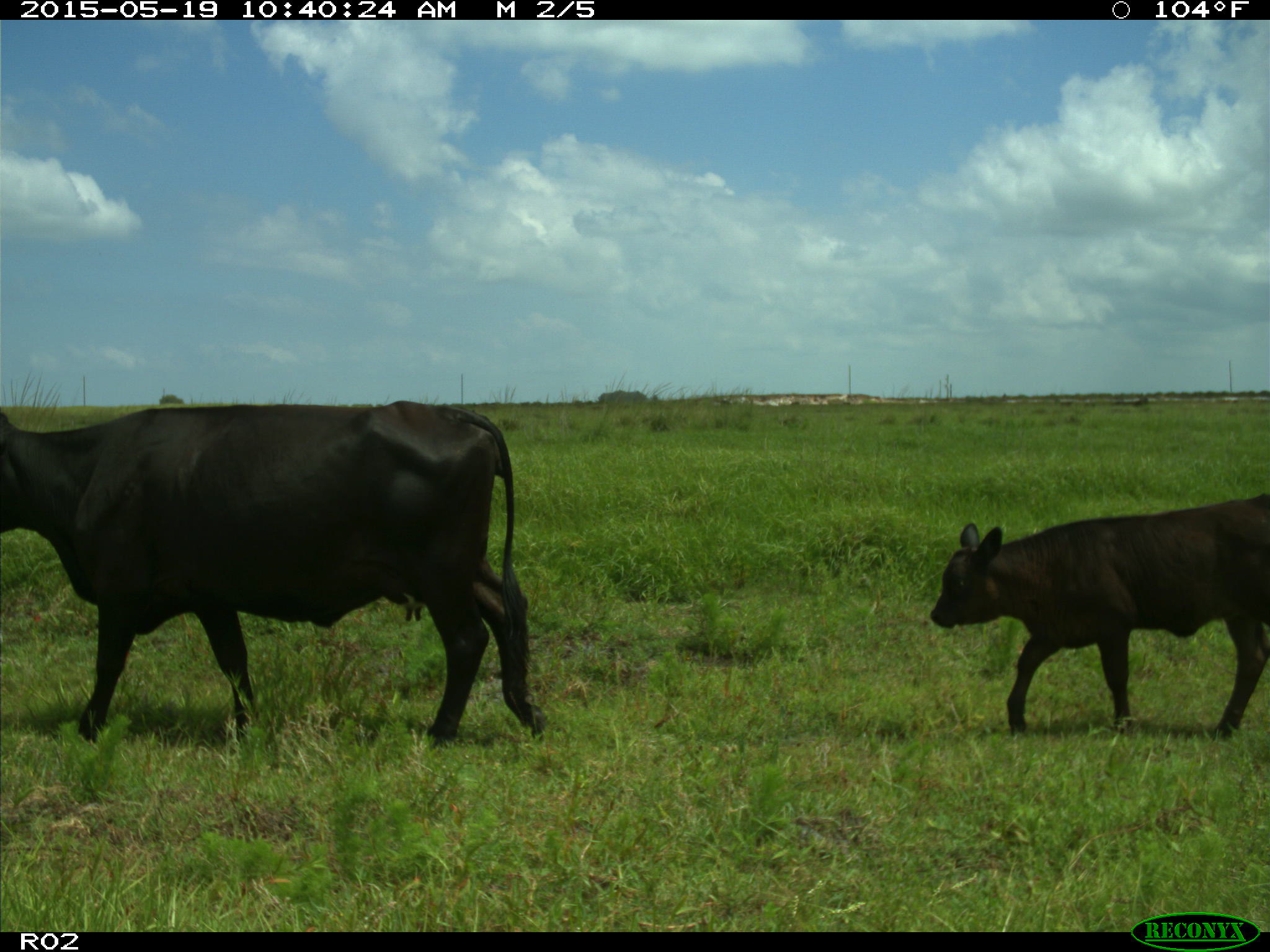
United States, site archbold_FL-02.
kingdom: Animalia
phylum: Chordata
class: Mammalia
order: Artiodactyla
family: Bovidae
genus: Bos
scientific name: Bos taurus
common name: domestic cow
Bos taurus (domestic cow).